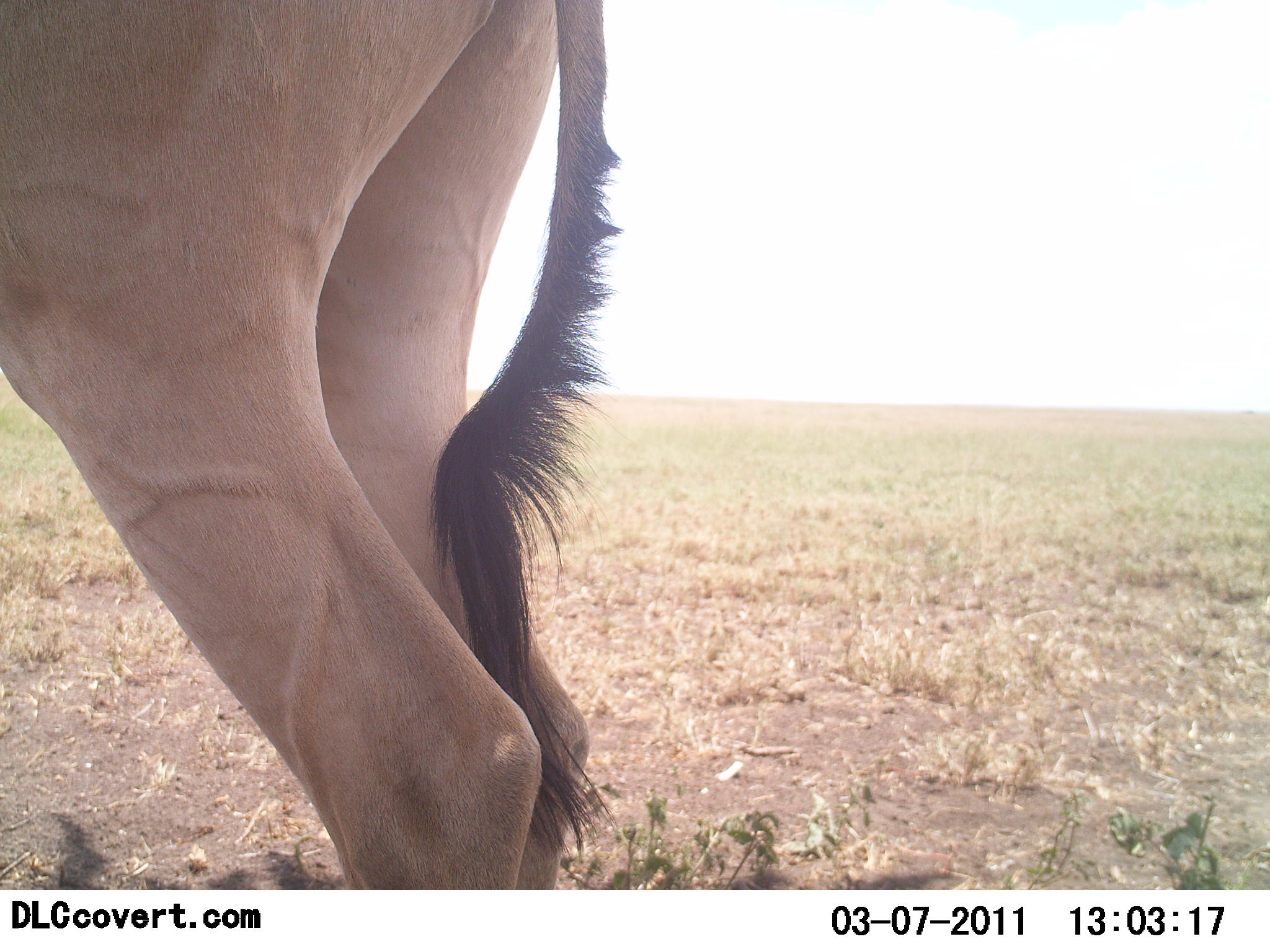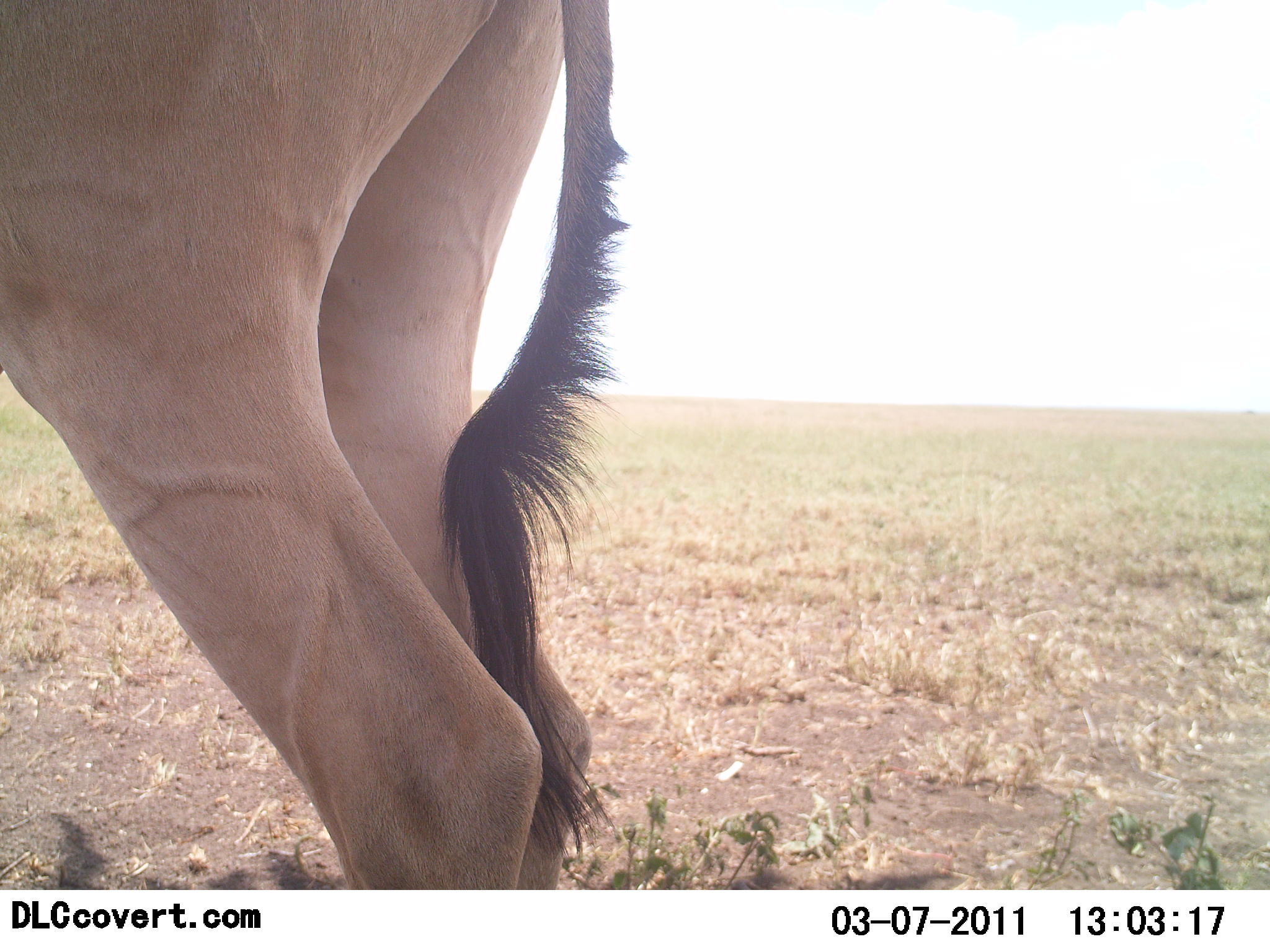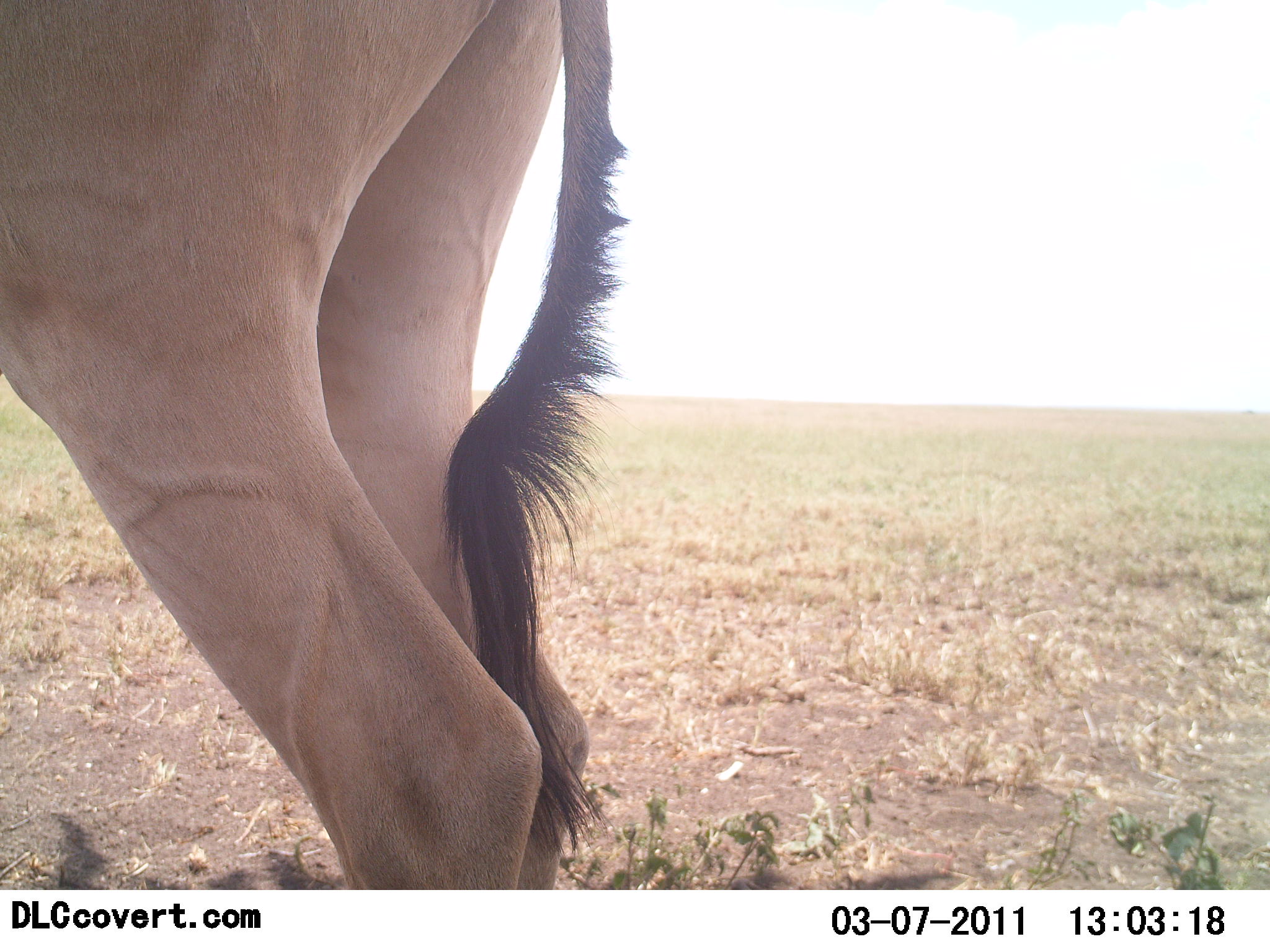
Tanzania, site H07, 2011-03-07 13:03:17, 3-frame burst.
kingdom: Animalia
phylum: Chordata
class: Mammalia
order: Artiodactyla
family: Bovidae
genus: Alcelaphus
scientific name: Alcelaphus buselaphus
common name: hartebeest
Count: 1.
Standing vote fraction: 100%.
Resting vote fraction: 0%.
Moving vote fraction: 0%.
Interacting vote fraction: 0%.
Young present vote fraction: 0%.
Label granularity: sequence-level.